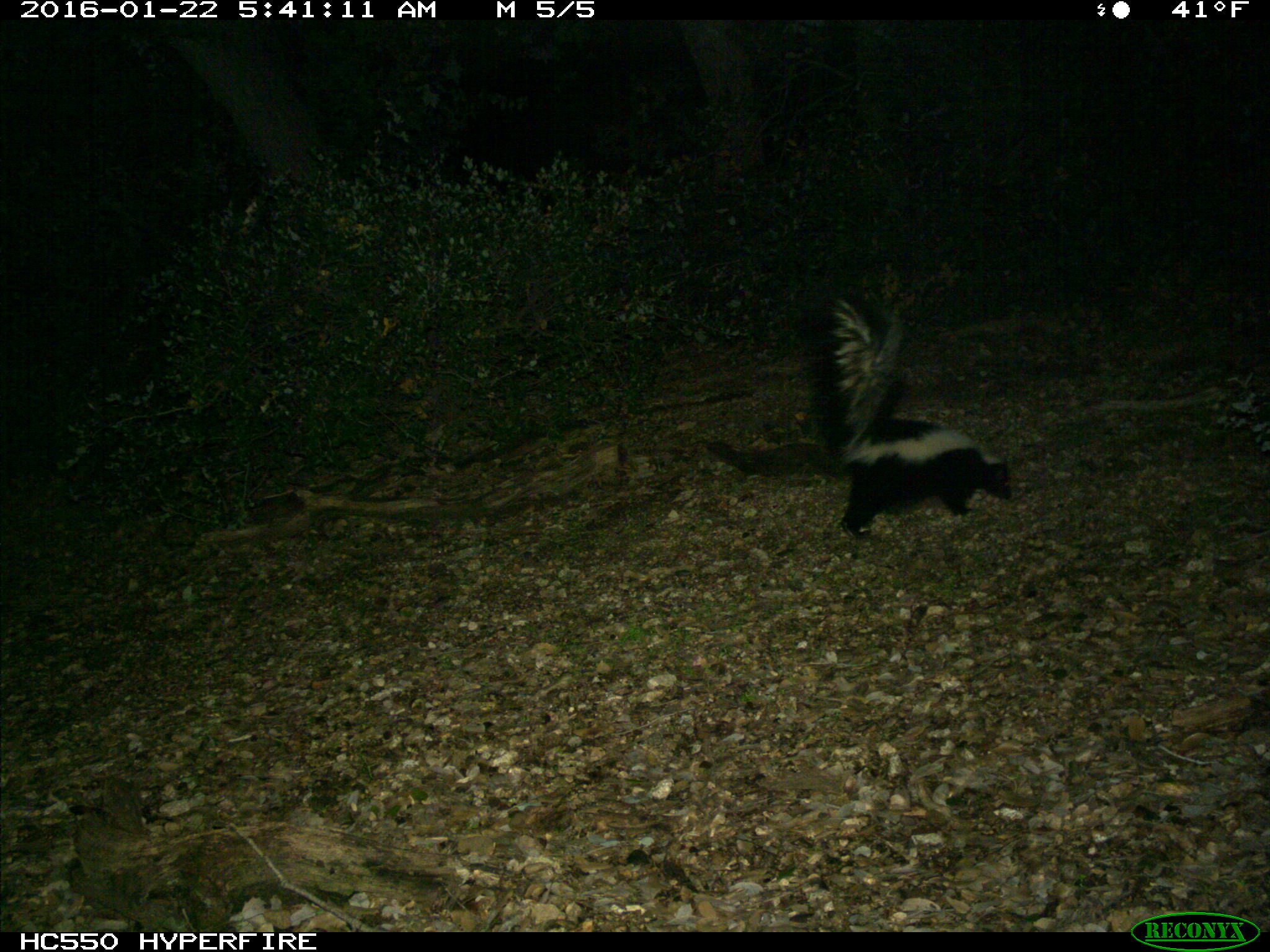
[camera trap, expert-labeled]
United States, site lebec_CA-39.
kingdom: Animalia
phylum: Chordata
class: Mammalia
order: Carnivora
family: Mephitidae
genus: Mephitis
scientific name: Mephitis mephitis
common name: striped skunk